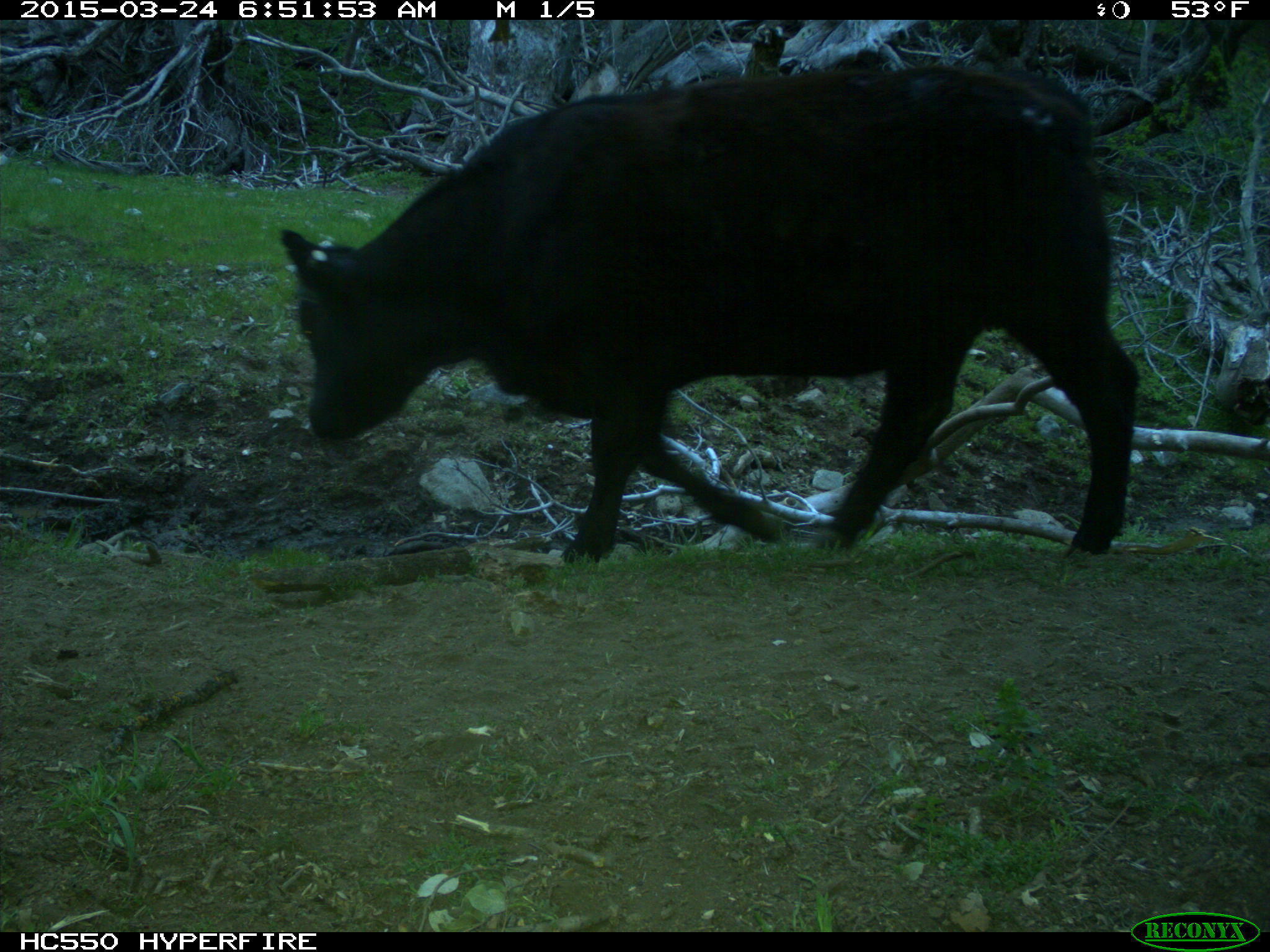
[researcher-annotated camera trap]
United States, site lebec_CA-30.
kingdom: Animalia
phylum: Chordata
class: Mammalia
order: Artiodactyla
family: Bovidae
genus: Bos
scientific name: Bos taurus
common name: domestic cow